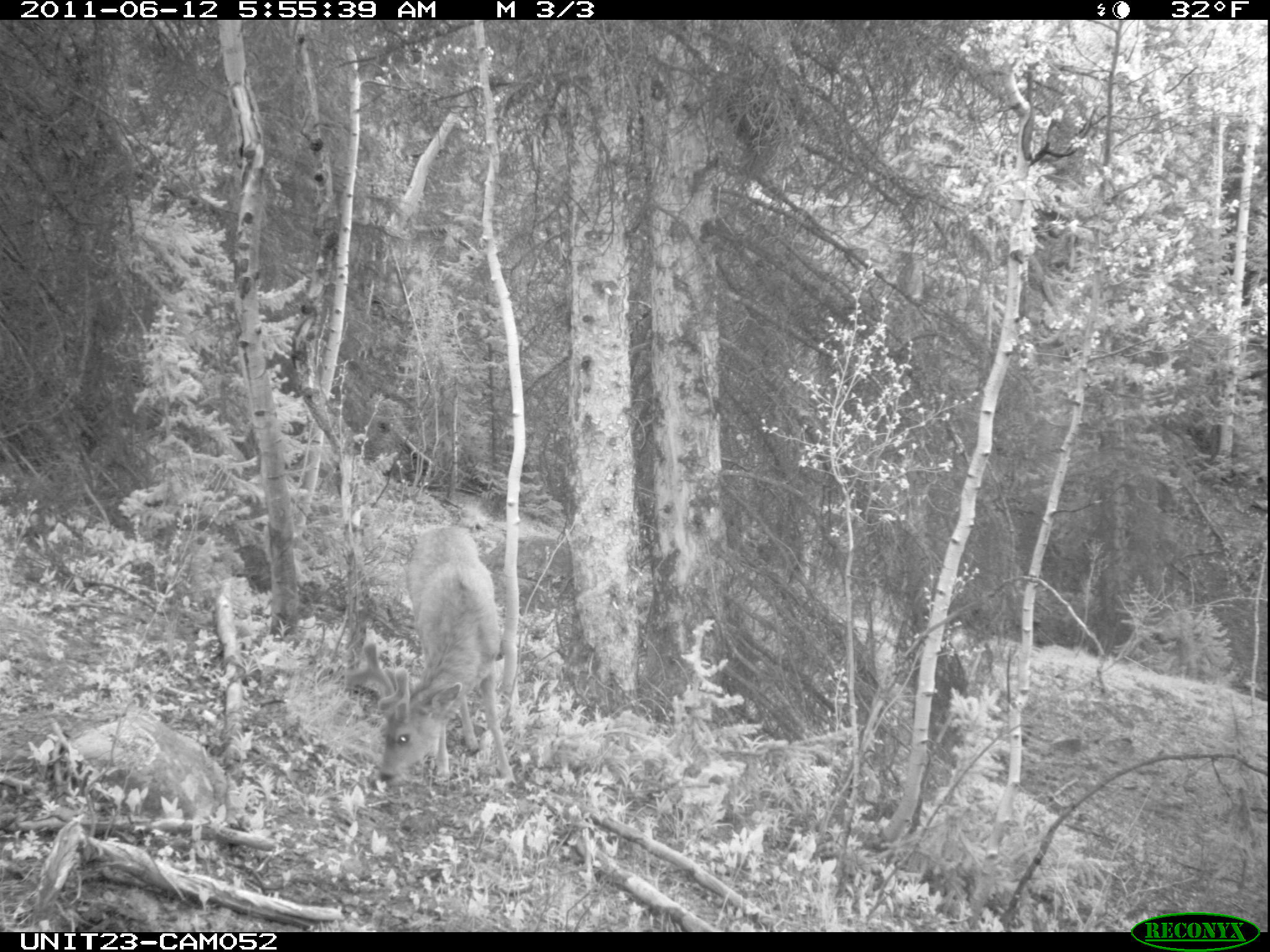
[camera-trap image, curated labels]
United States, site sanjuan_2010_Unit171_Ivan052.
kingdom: Animalia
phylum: Chordata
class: Mammalia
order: Artiodactyla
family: Cervidae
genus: Odocoileus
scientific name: Odocoileus hemionus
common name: mule deer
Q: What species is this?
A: Odocoileus hemionus (mule deer).